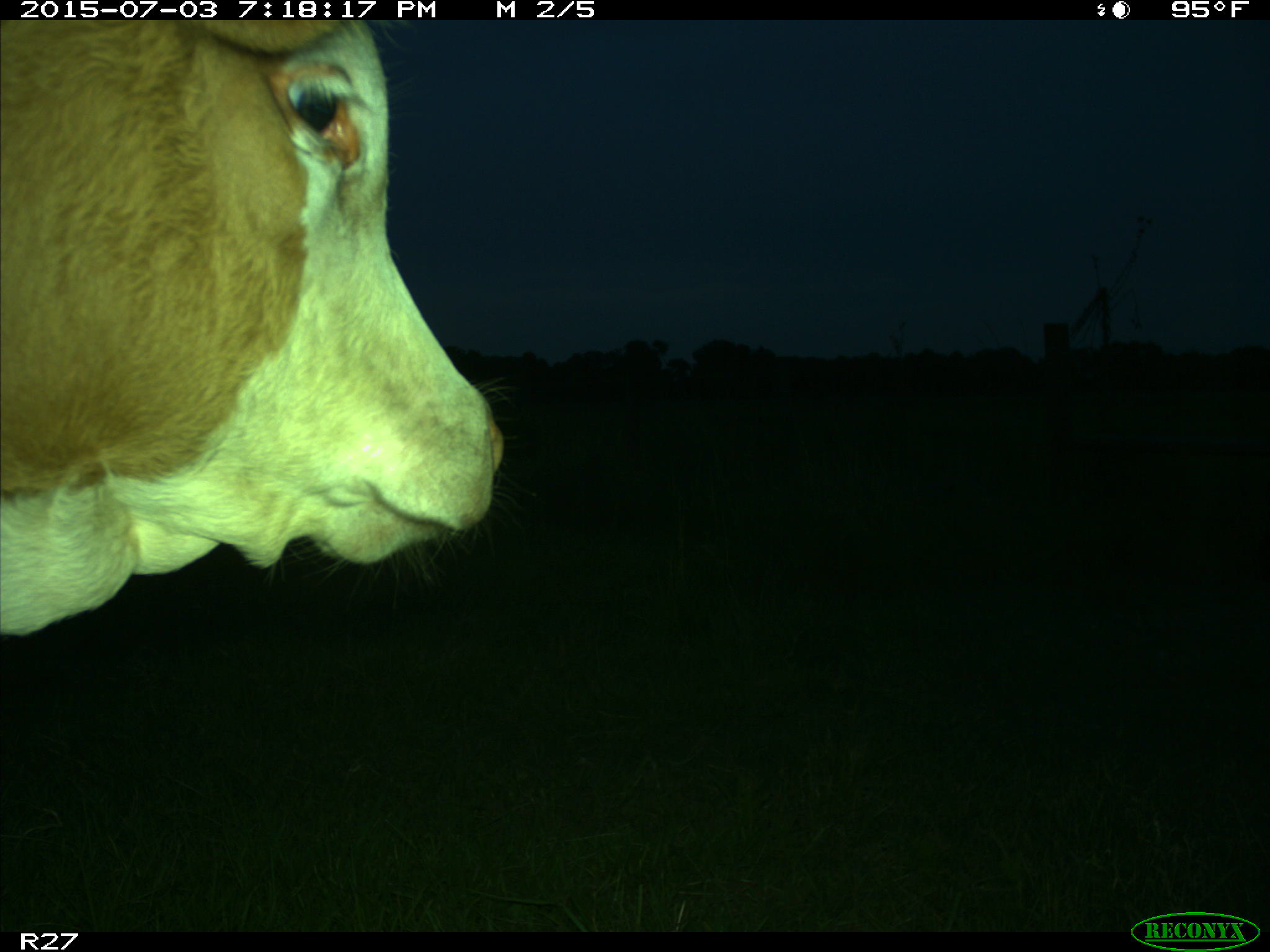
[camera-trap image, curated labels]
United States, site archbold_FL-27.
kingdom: Animalia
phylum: Chordata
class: Mammalia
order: Artiodactyla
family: Bovidae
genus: Bos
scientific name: Bos taurus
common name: domestic cow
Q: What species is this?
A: Bos taurus (domestic cow).